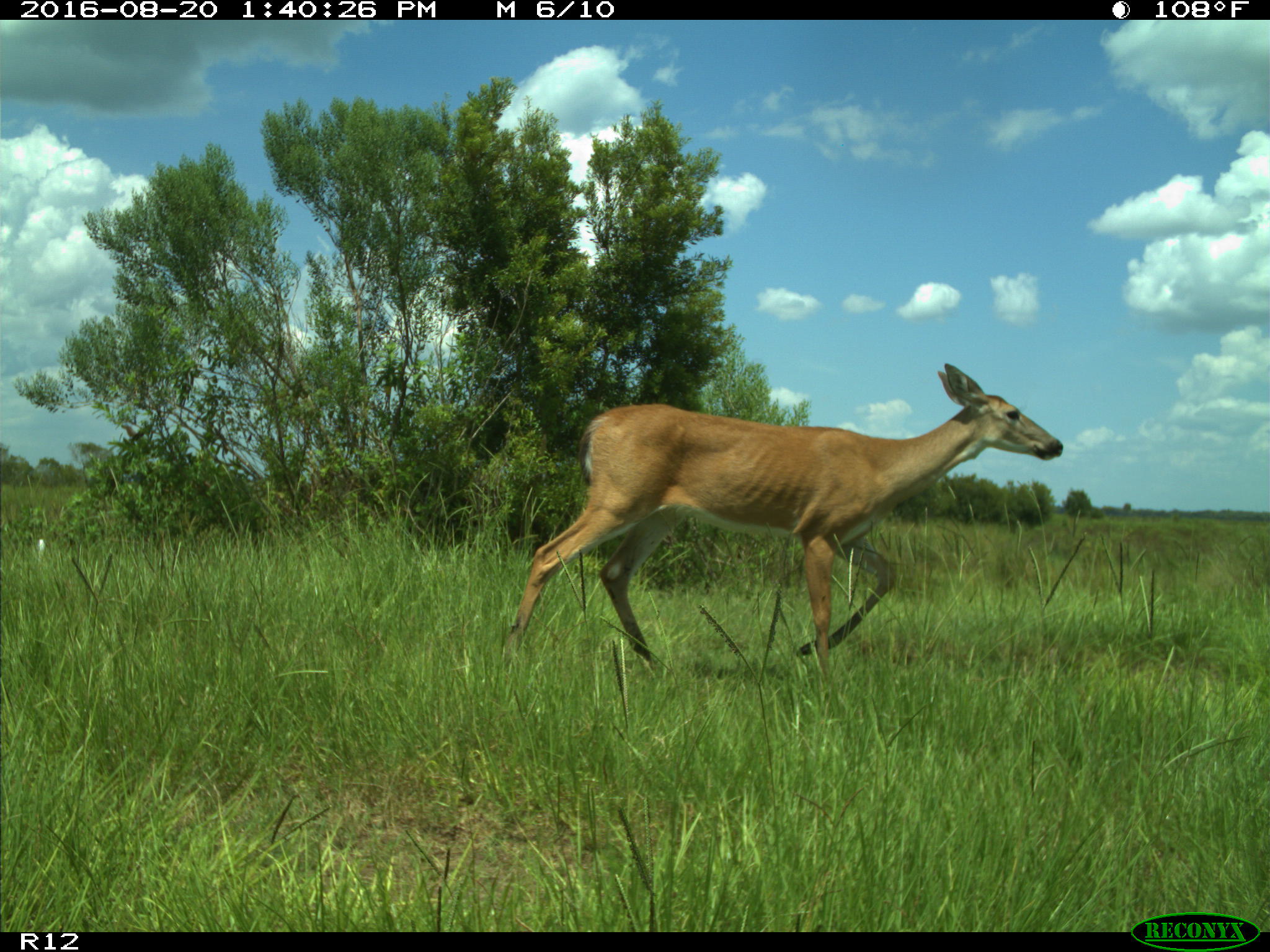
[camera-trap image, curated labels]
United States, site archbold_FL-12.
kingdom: Animalia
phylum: Chordata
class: Mammalia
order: Artiodactyla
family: Cervidae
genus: Odocoileus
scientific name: Odocoileus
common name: deer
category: unidentified deer